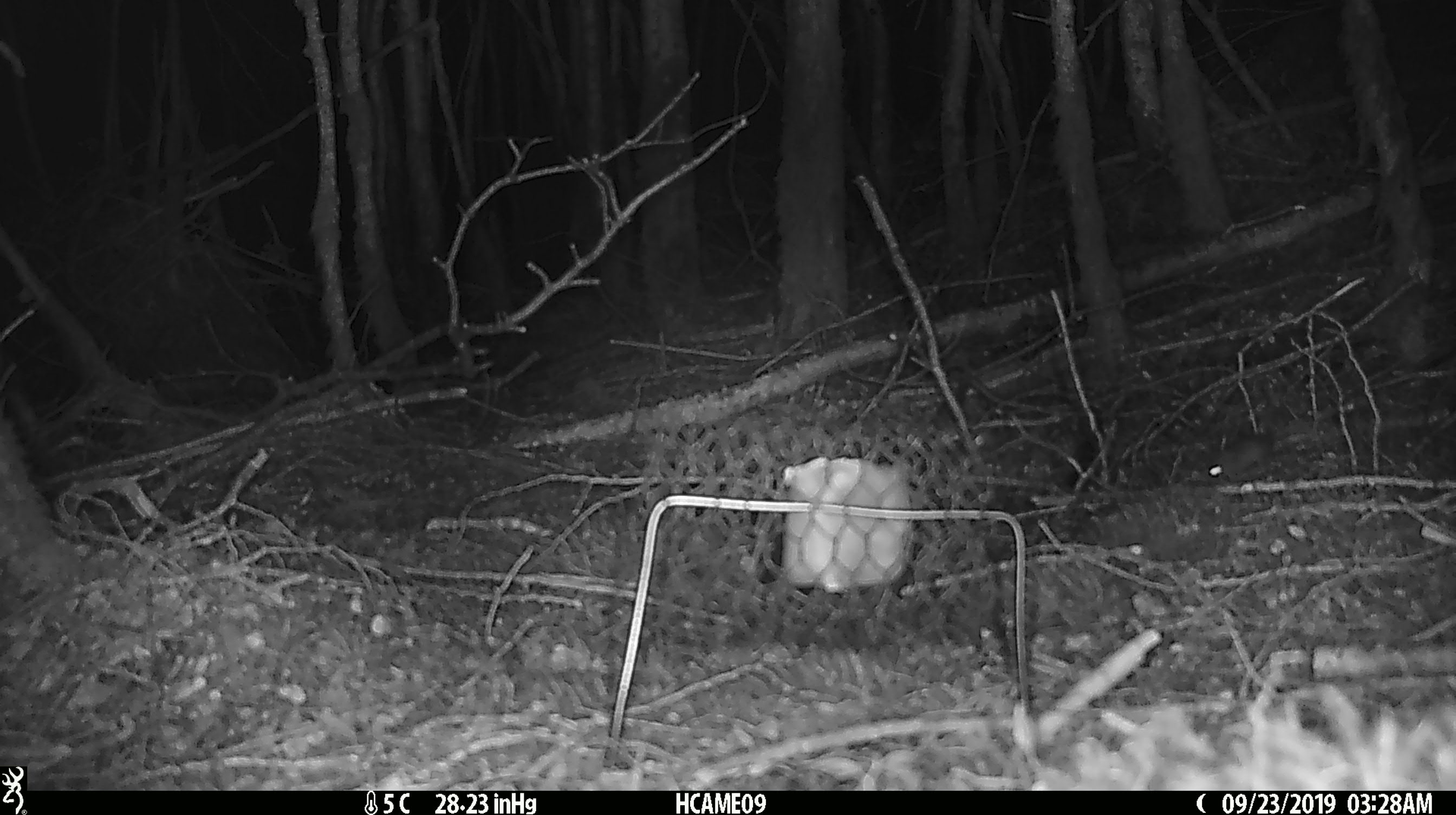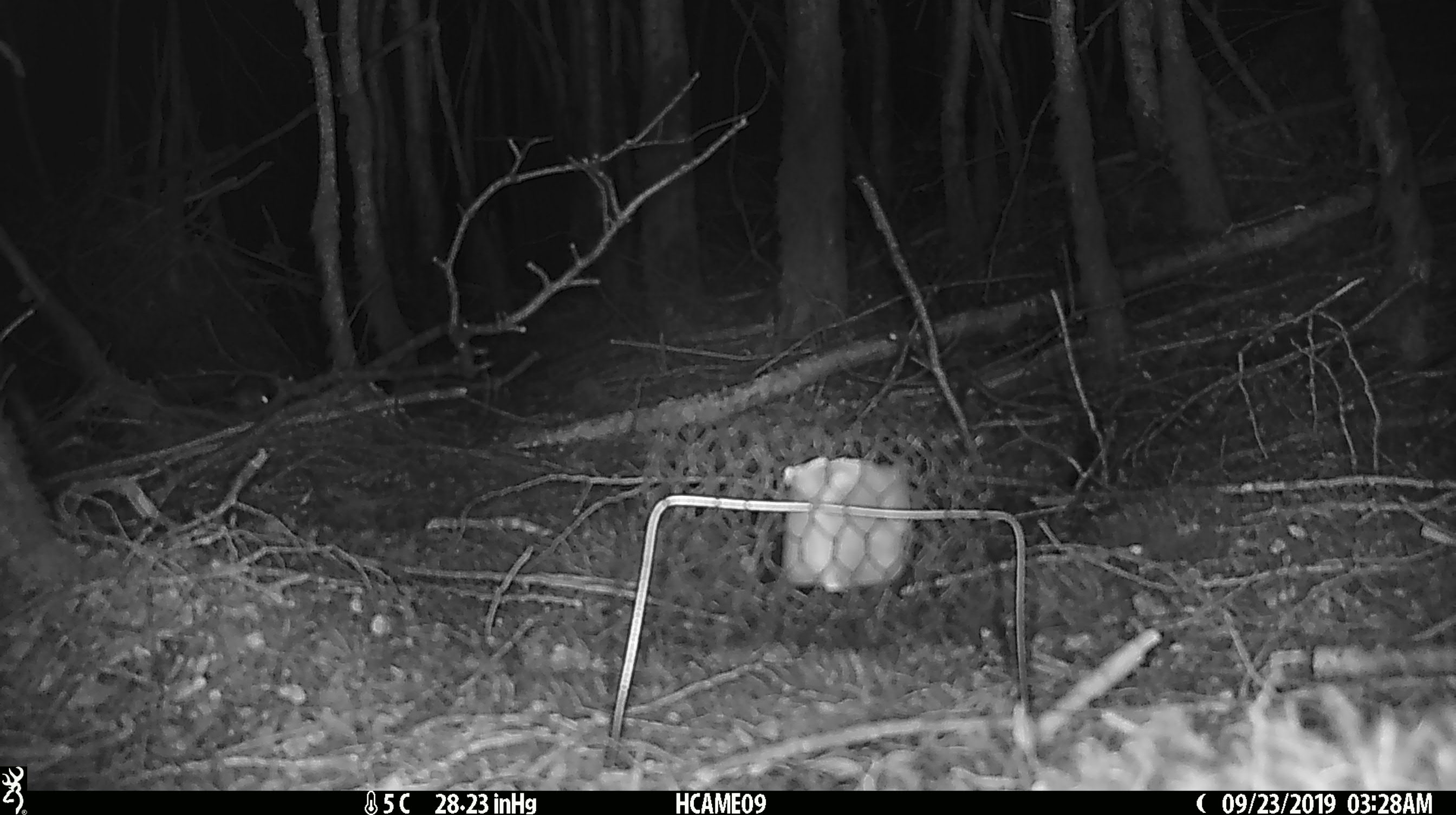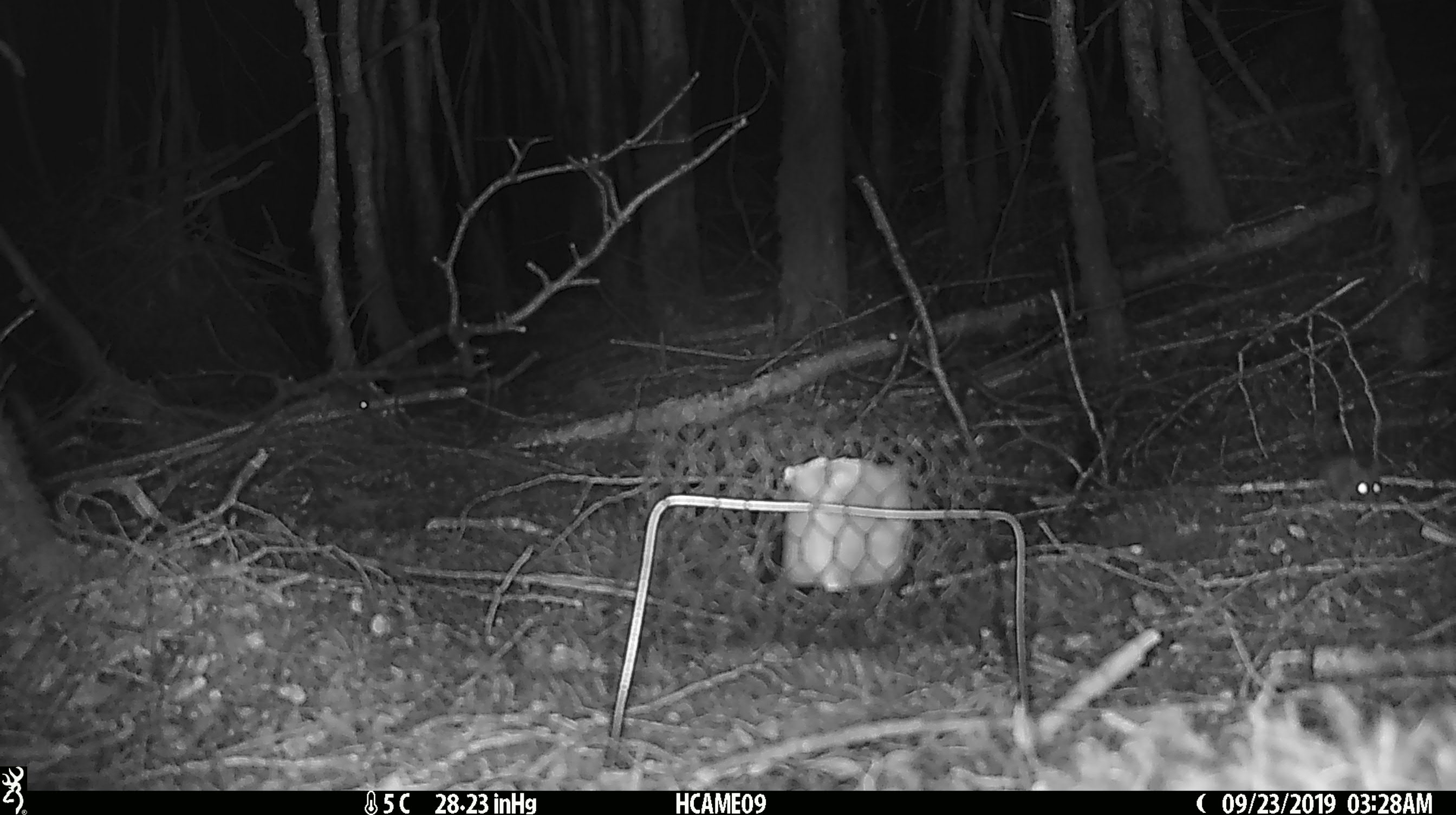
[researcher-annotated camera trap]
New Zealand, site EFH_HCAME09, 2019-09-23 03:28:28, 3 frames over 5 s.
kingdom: Animalia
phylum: Chordata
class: Mammalia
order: Rodentia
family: Muridae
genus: Mus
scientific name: Mus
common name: mouse